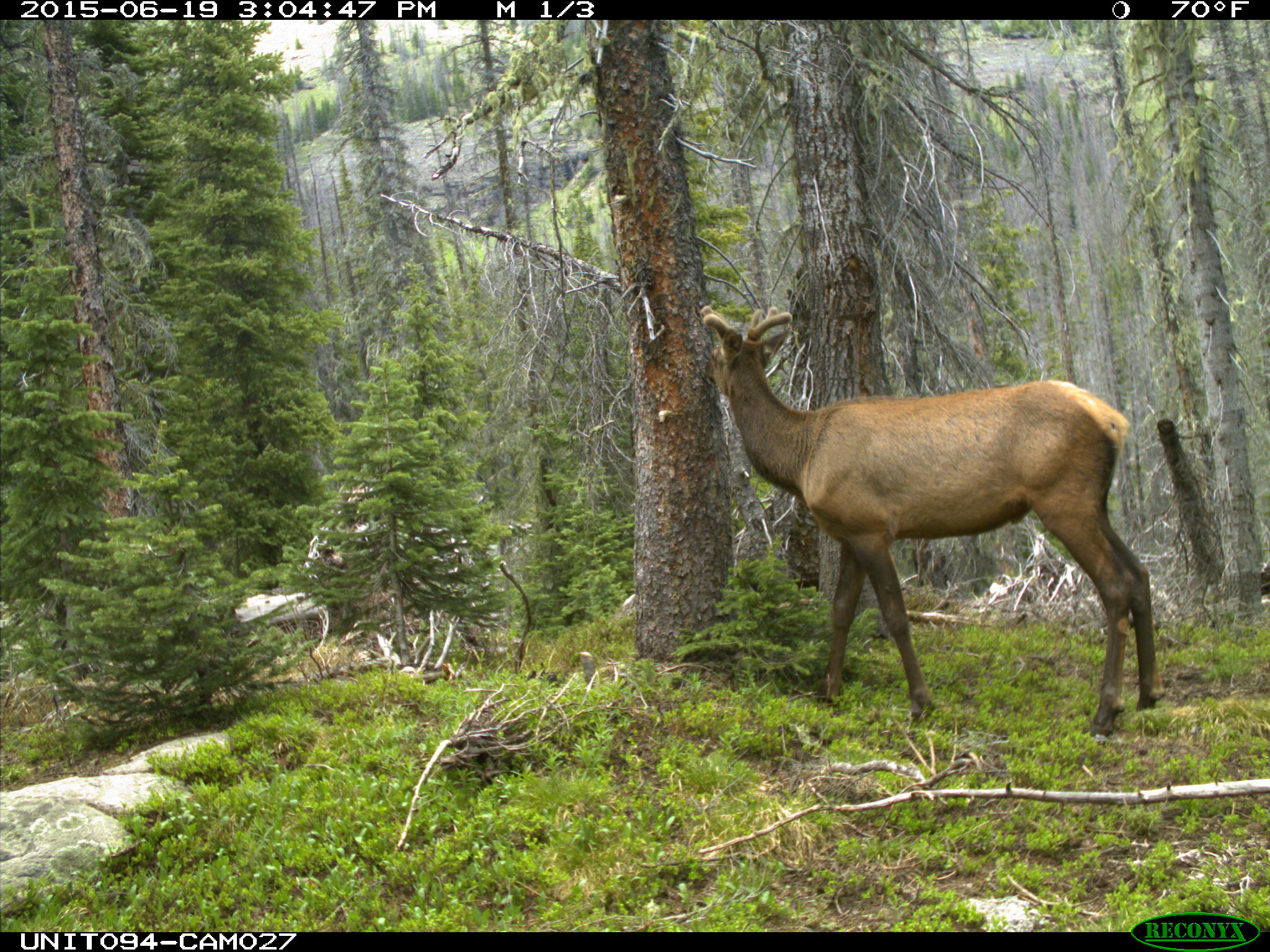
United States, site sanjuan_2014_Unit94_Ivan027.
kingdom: Animalia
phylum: Chordata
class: Mammalia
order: Artiodactyla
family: Cervidae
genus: Cervus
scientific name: Cervus elaphus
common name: red deer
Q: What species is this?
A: Cervus elaphus (red deer).